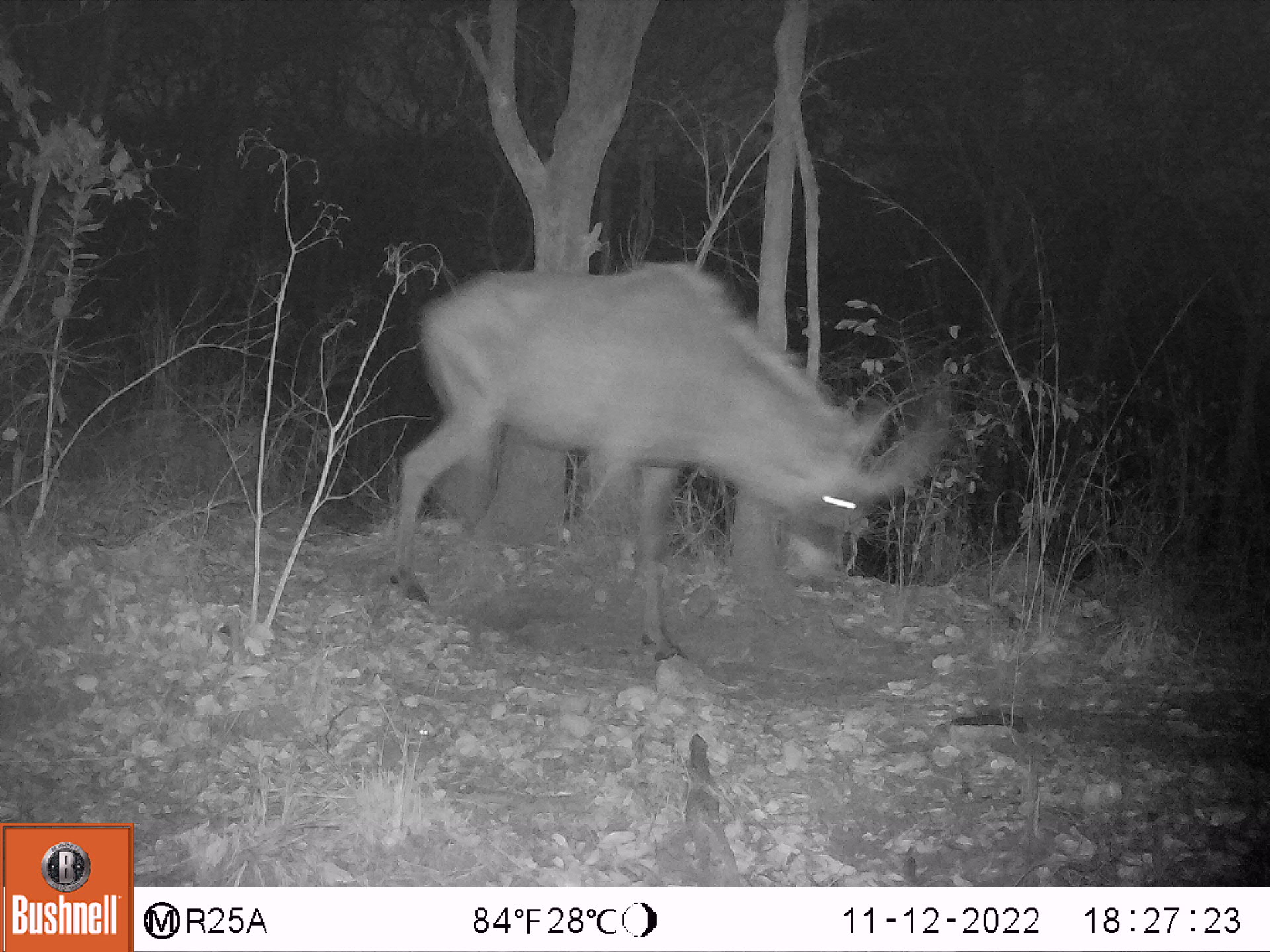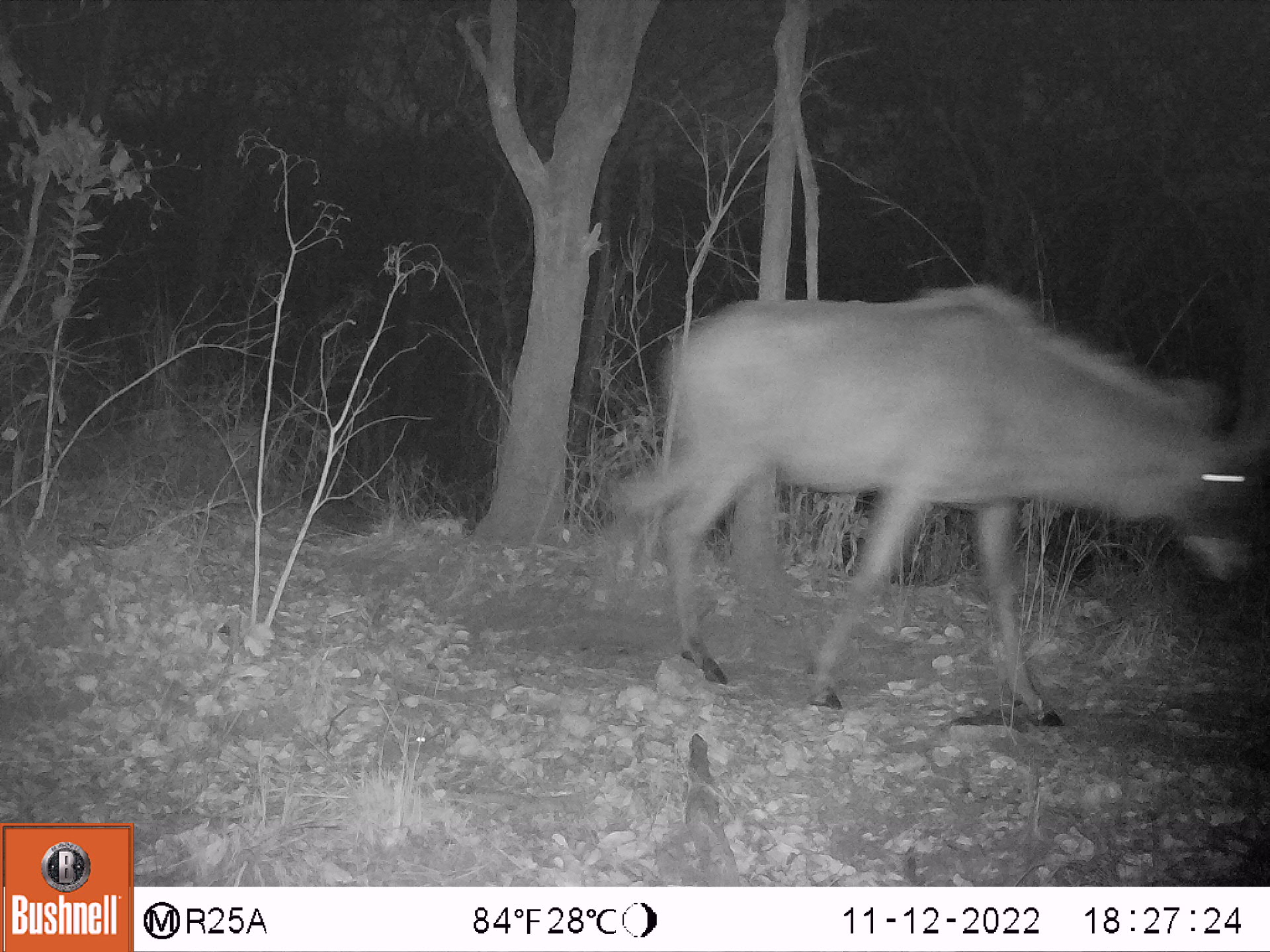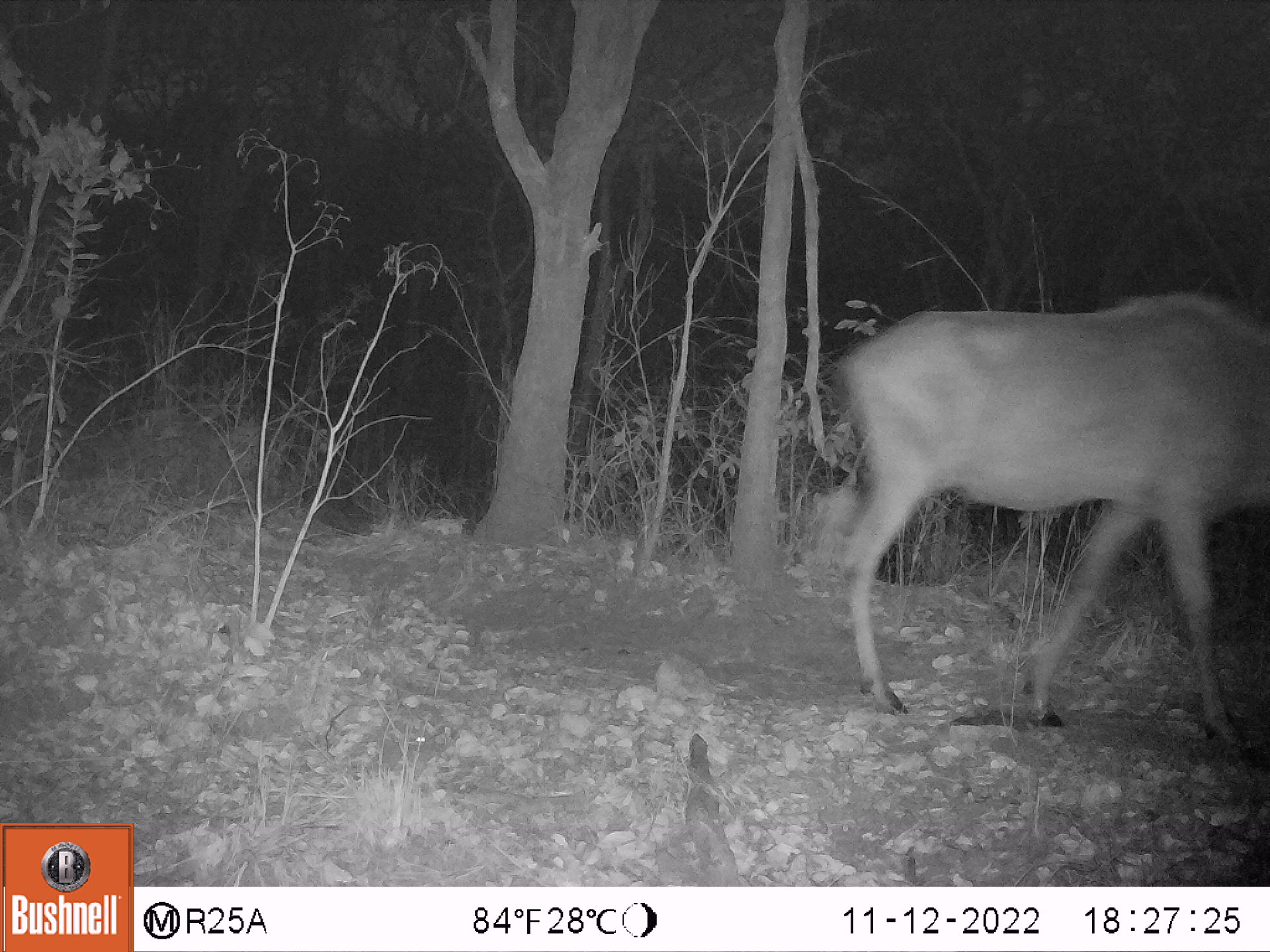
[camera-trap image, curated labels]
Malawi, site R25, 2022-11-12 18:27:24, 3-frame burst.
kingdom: Animalia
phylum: Chordata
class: Mammalia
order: Artiodactyla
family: Bovidae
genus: Hippotragus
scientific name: Hippotragus equinus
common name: roan antelope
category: roan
Roan (roan antelope) (Hippotragus equinus), count 1.